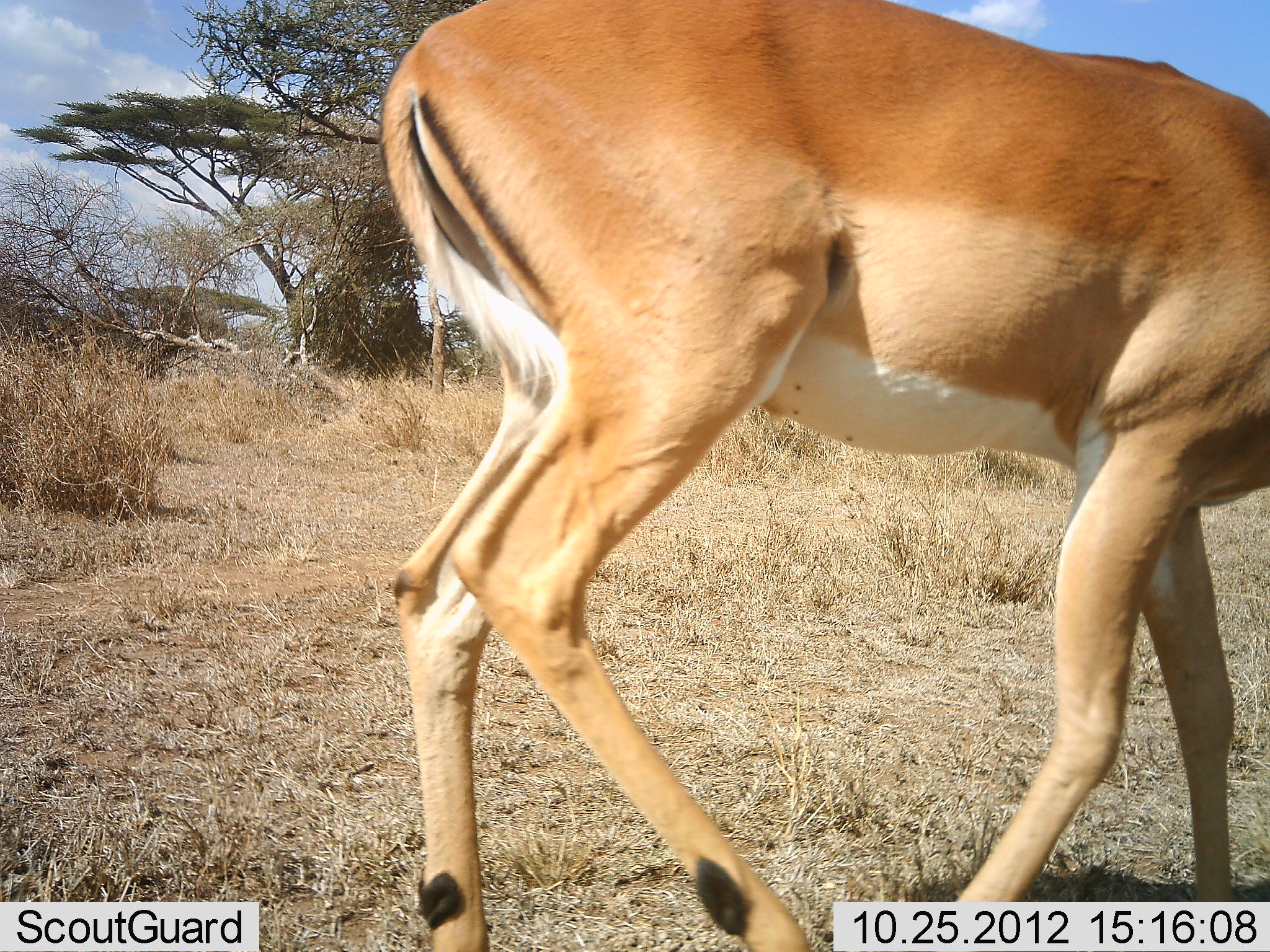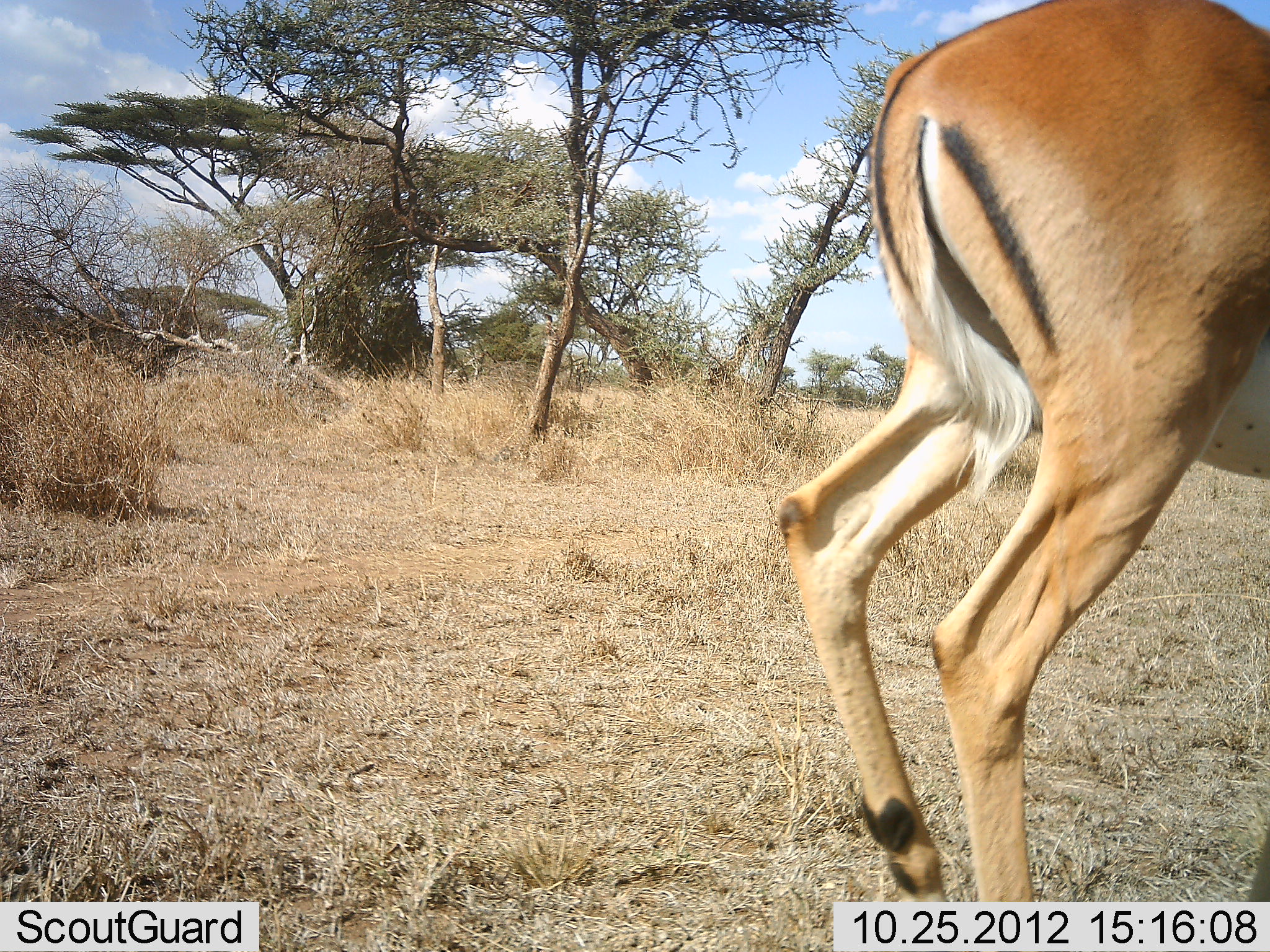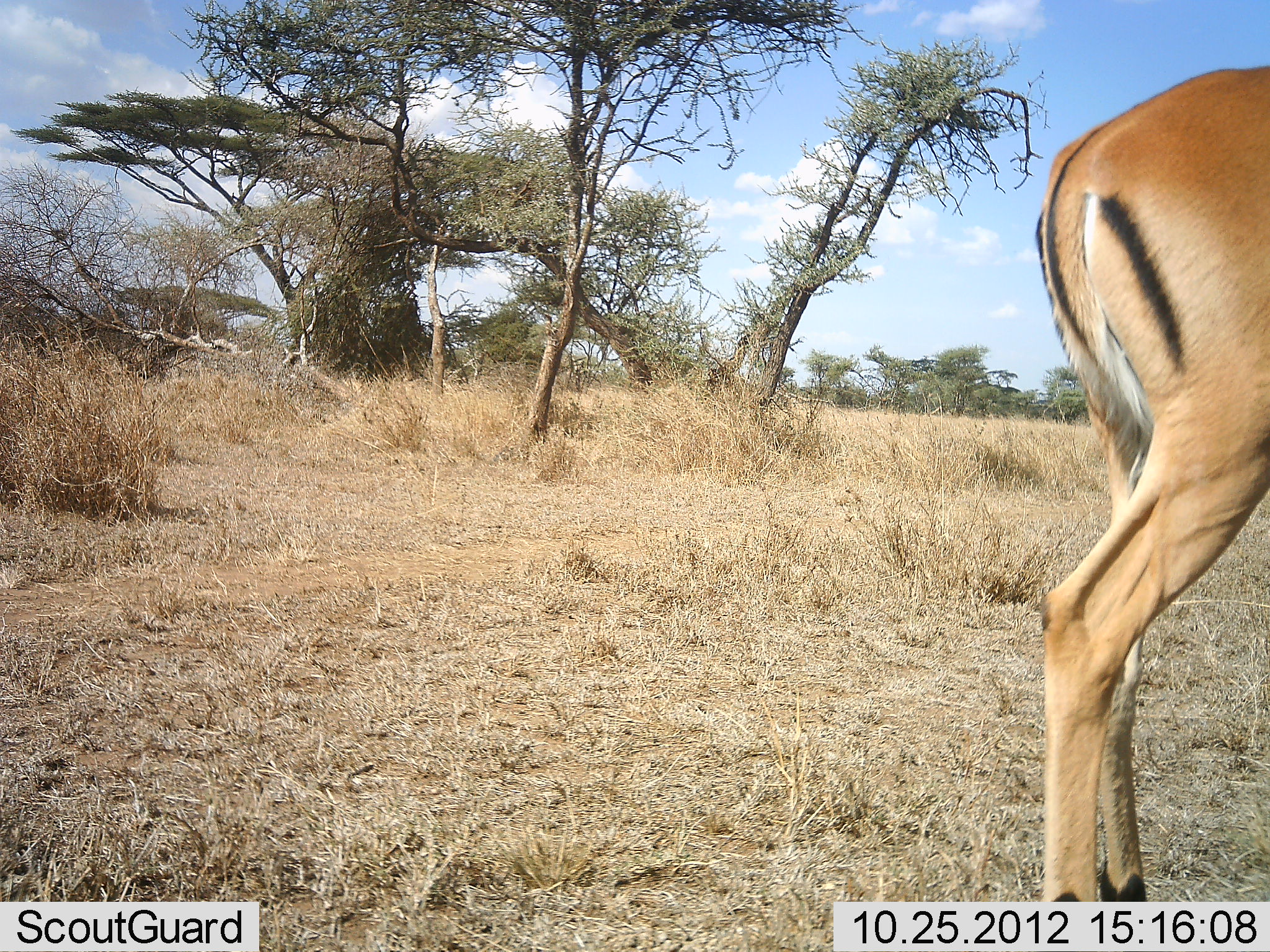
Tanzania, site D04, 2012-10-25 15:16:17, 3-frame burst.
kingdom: Animalia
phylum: Chordata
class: Mammalia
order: Artiodactyla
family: Bovidae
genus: Aepyceros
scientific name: Aepyceros melampus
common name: impala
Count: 1.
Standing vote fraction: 20%.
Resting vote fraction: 0%.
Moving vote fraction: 80%.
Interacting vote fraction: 0%.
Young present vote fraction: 0%.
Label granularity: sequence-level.